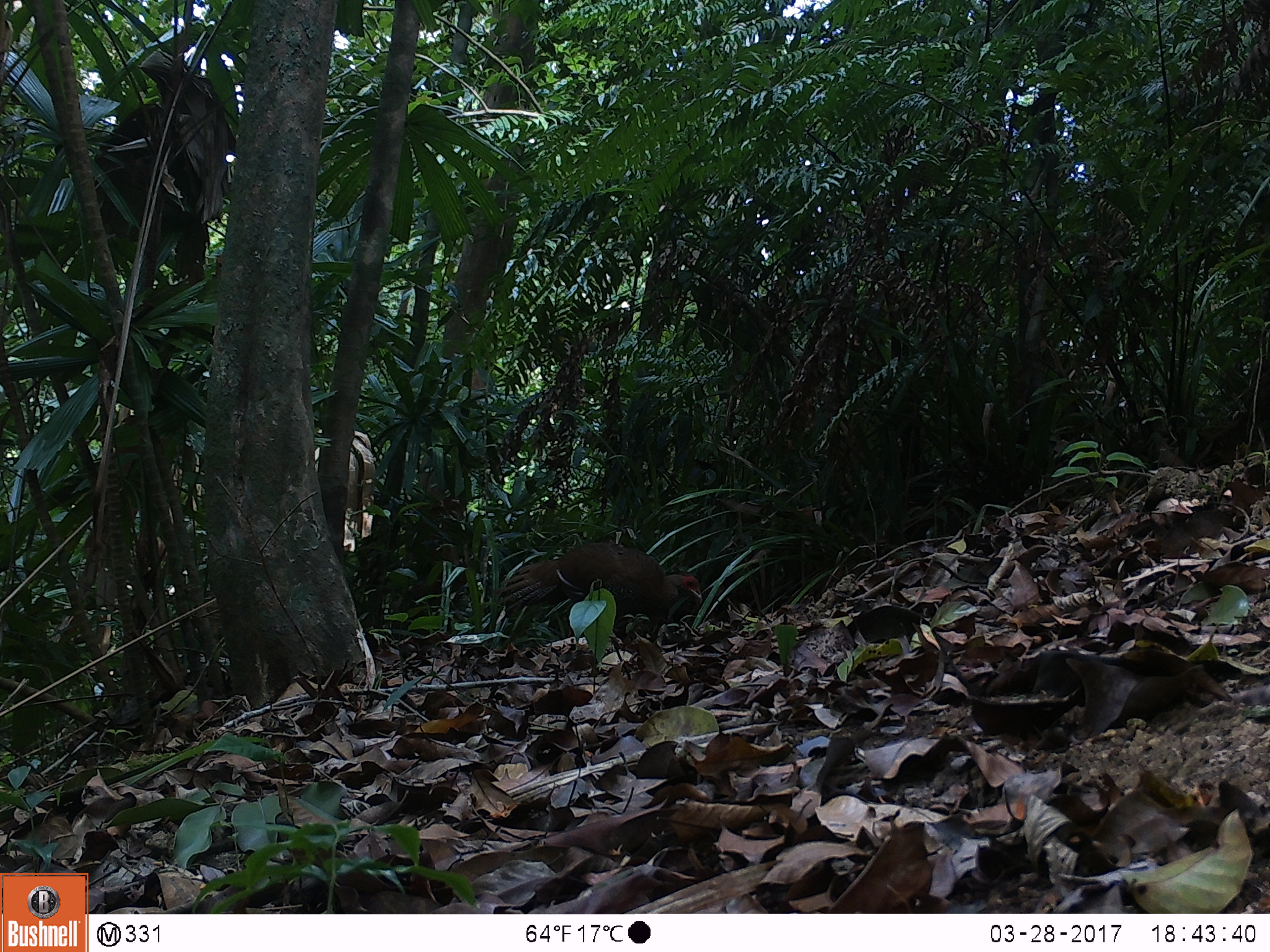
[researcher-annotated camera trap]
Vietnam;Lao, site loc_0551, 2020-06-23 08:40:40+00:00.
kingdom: Animalia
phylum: Chordata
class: Aves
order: Galliformes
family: Phasianidae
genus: Lophura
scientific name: Lophura nycthemera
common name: silver pheasant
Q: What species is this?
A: Silver pheasant (Lophura nycthemera).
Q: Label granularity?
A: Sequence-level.